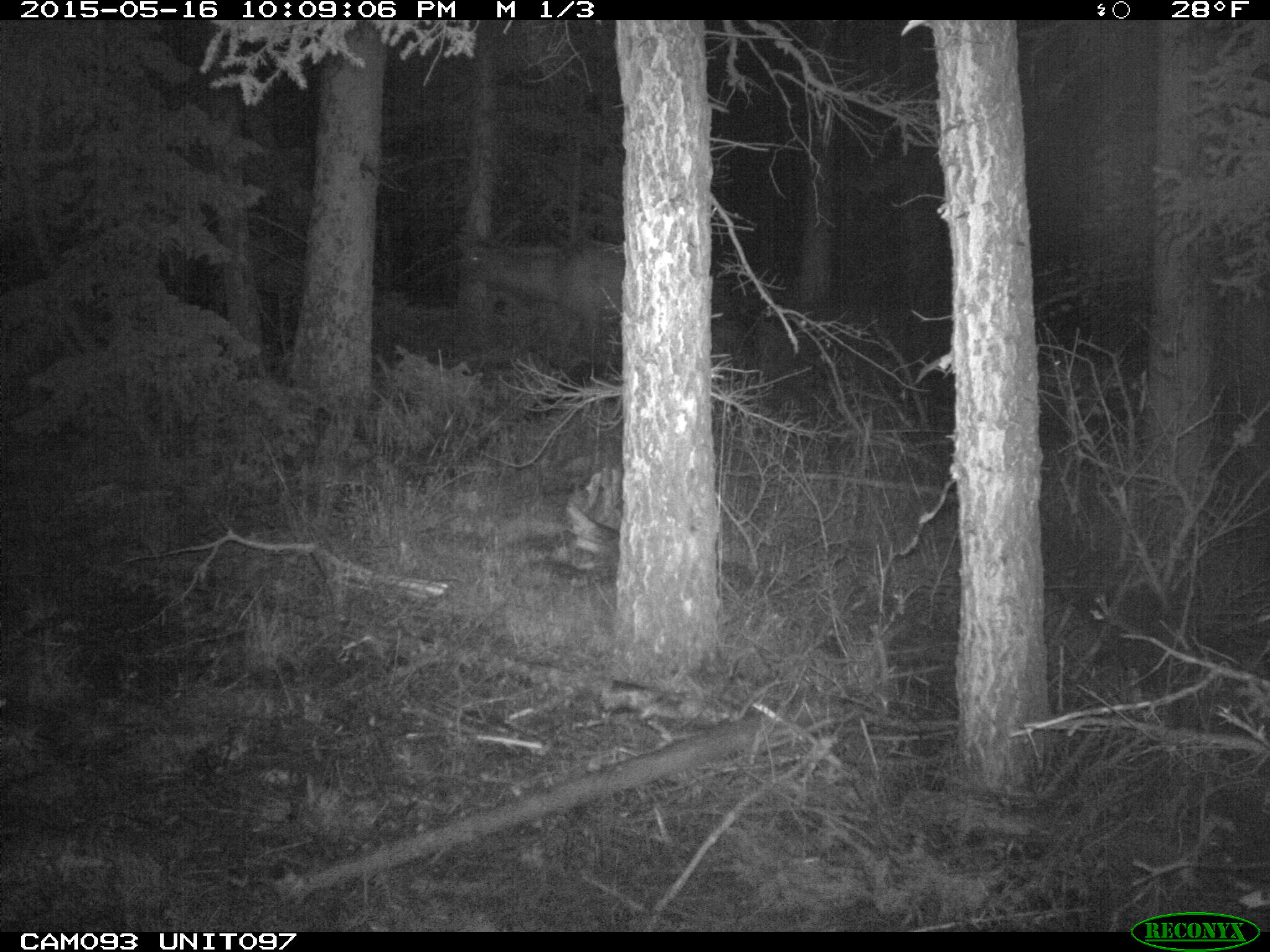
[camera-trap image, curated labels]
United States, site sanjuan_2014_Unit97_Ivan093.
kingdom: Animalia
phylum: Chordata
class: Mammalia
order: Artiodactyla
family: Cervidae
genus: Cervus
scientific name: Cervus elaphus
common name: red deer